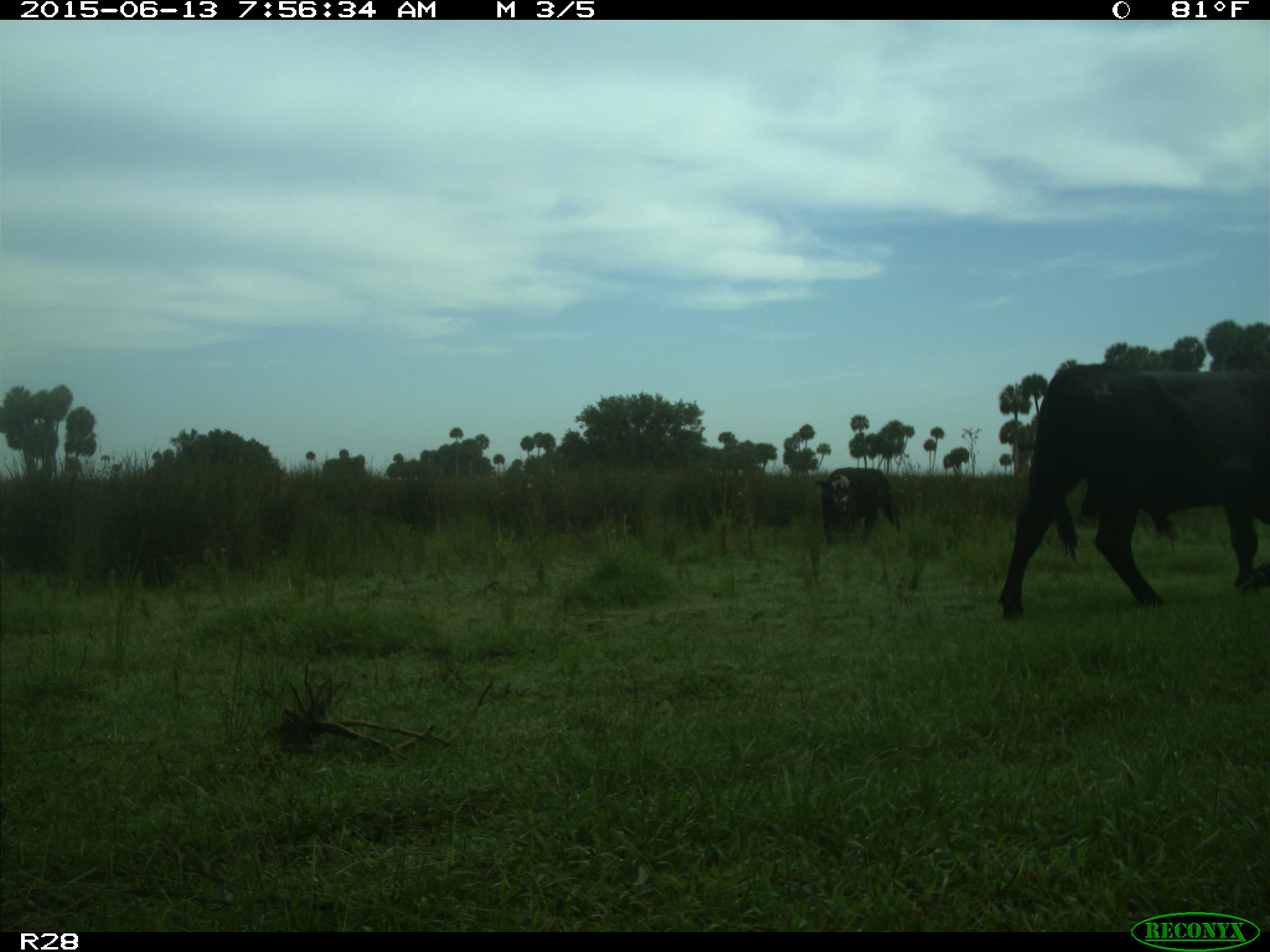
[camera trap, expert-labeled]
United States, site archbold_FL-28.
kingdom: Animalia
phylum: Chordata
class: Mammalia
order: Artiodactyla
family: Bovidae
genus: Bos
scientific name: Bos taurus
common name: domestic cow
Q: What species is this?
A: Bos taurus (domestic cow).